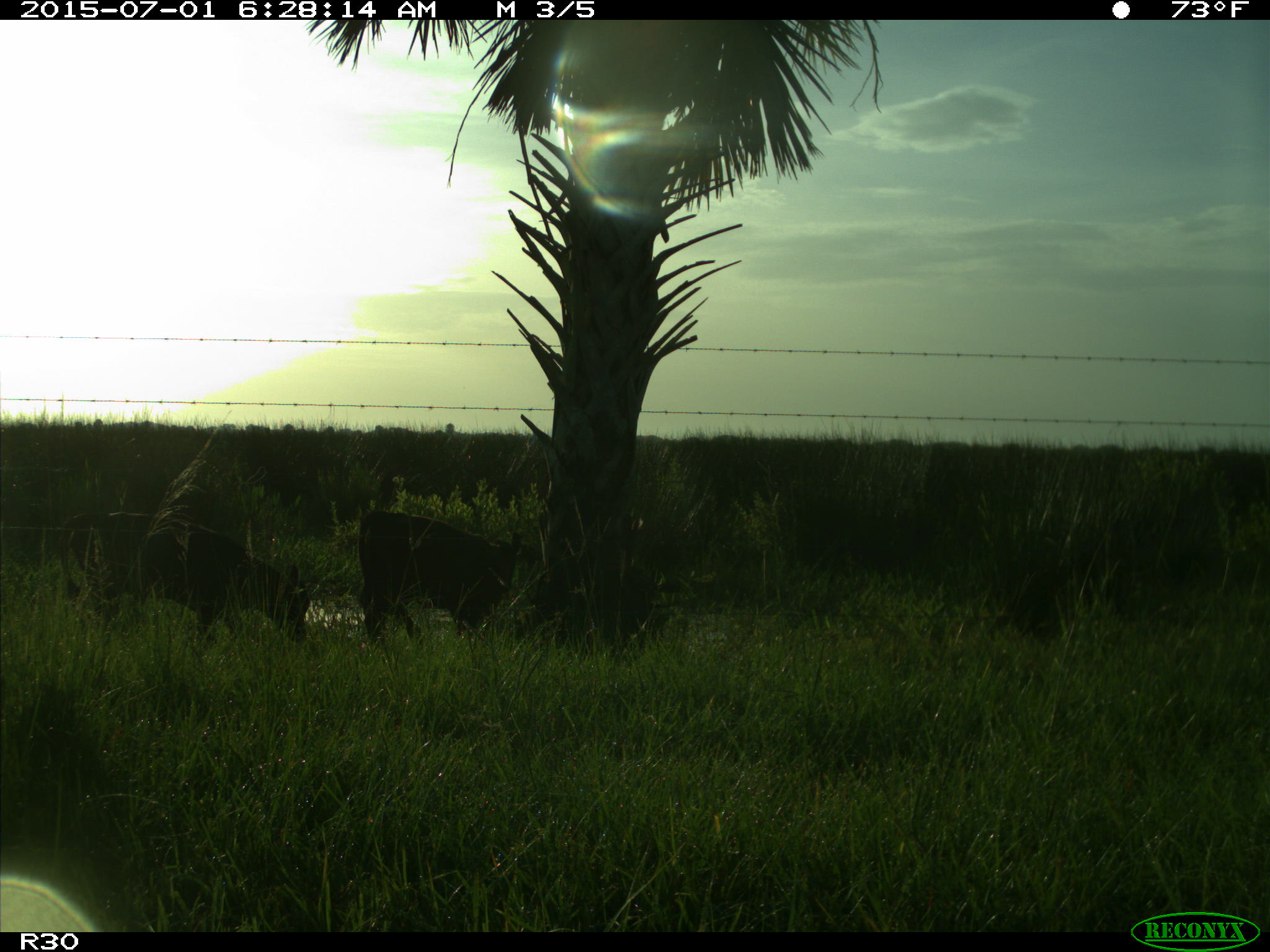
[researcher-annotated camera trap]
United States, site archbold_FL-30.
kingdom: Animalia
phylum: Chordata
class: Mammalia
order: Artiodactyla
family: Bovidae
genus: Bos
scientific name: Bos taurus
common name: domestic cow